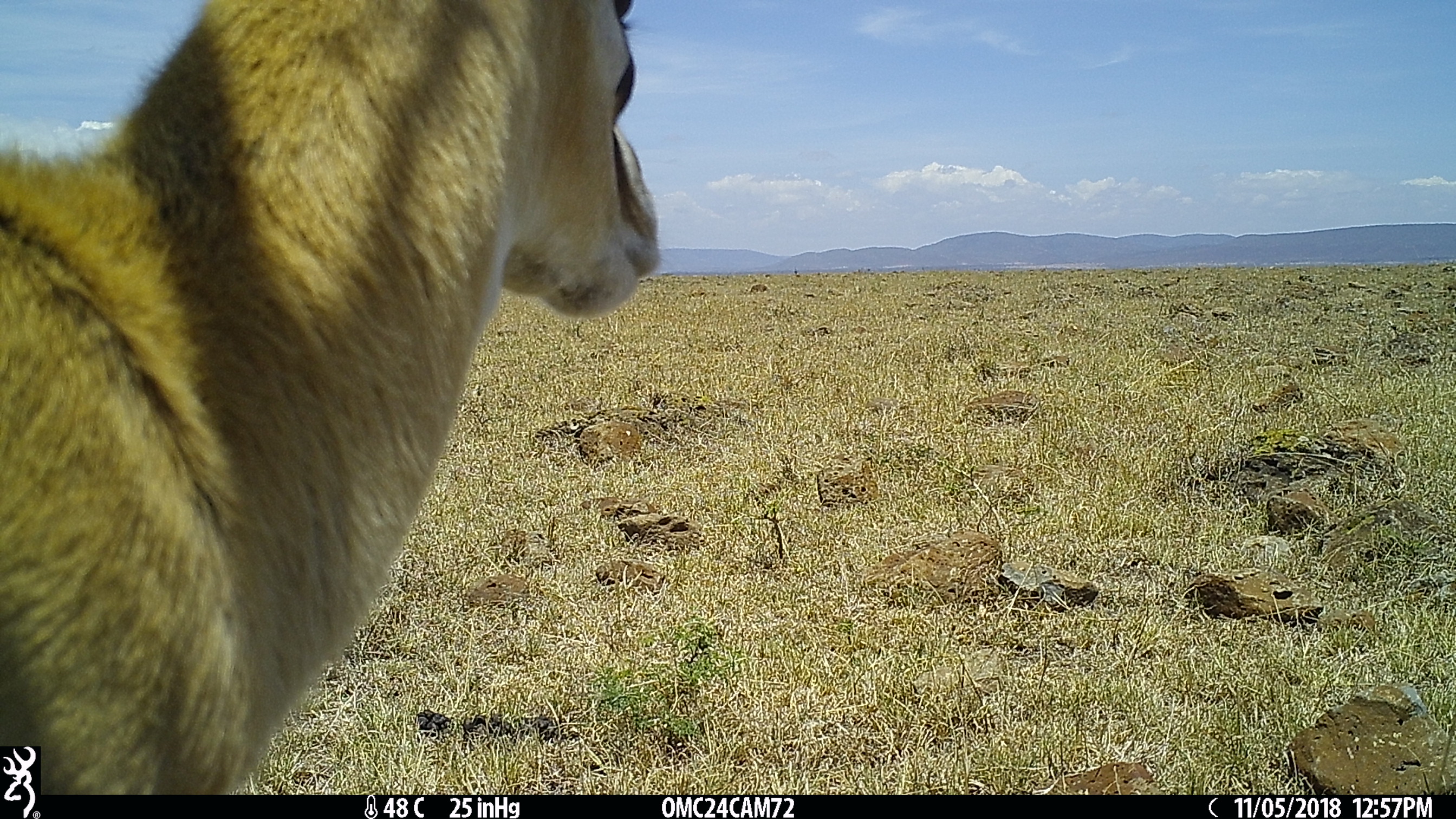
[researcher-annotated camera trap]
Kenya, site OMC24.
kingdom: Animalia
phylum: Chordata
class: Mammalia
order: Artiodactyla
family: Bovidae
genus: Eudorcas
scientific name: Eudorcas thomsonii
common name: thomon's gazelle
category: gazelle thomsons